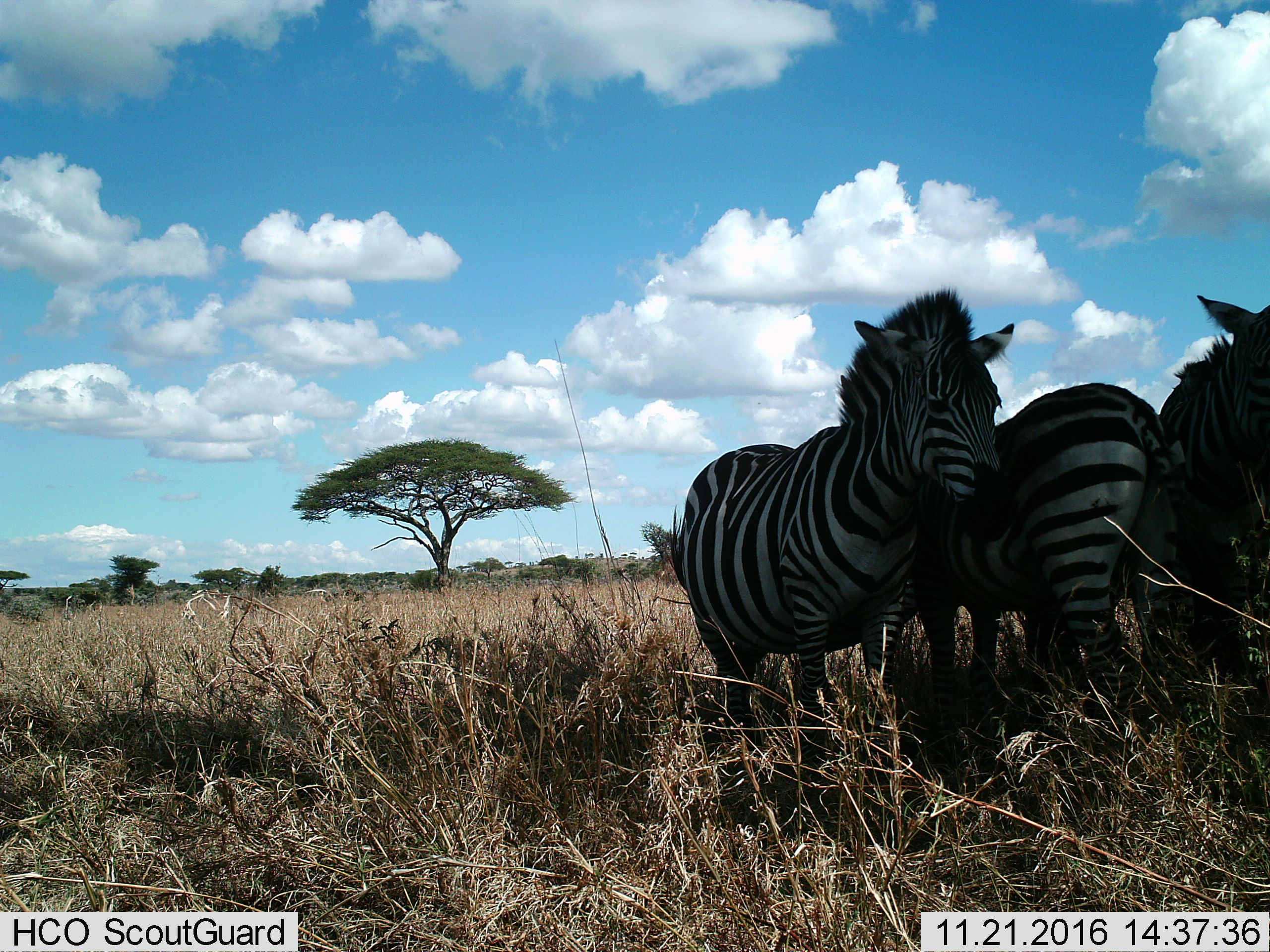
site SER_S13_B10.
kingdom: Animalia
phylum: Chordata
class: Mammalia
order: Perissodactyla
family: Equidae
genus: Equus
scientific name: Equus quagga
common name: plains zebra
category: zebraplains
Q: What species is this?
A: Zebraplains (plains zebra) (Equus quagga).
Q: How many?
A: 3.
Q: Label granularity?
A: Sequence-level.